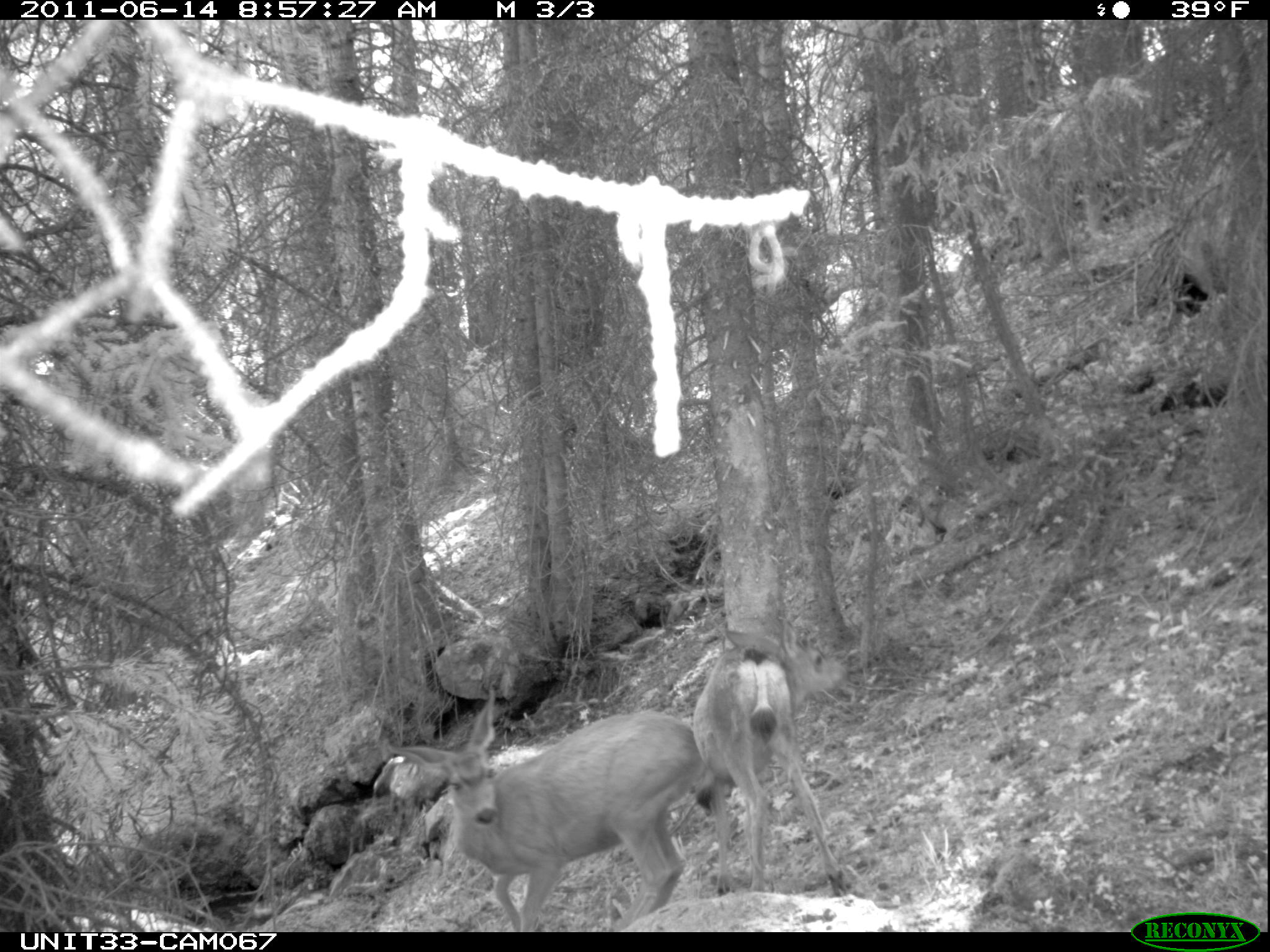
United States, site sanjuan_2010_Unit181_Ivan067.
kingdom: Animalia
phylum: Chordata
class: Mammalia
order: Artiodactyla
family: Cervidae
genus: Odocoileus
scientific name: Odocoileus hemionus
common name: mule deer